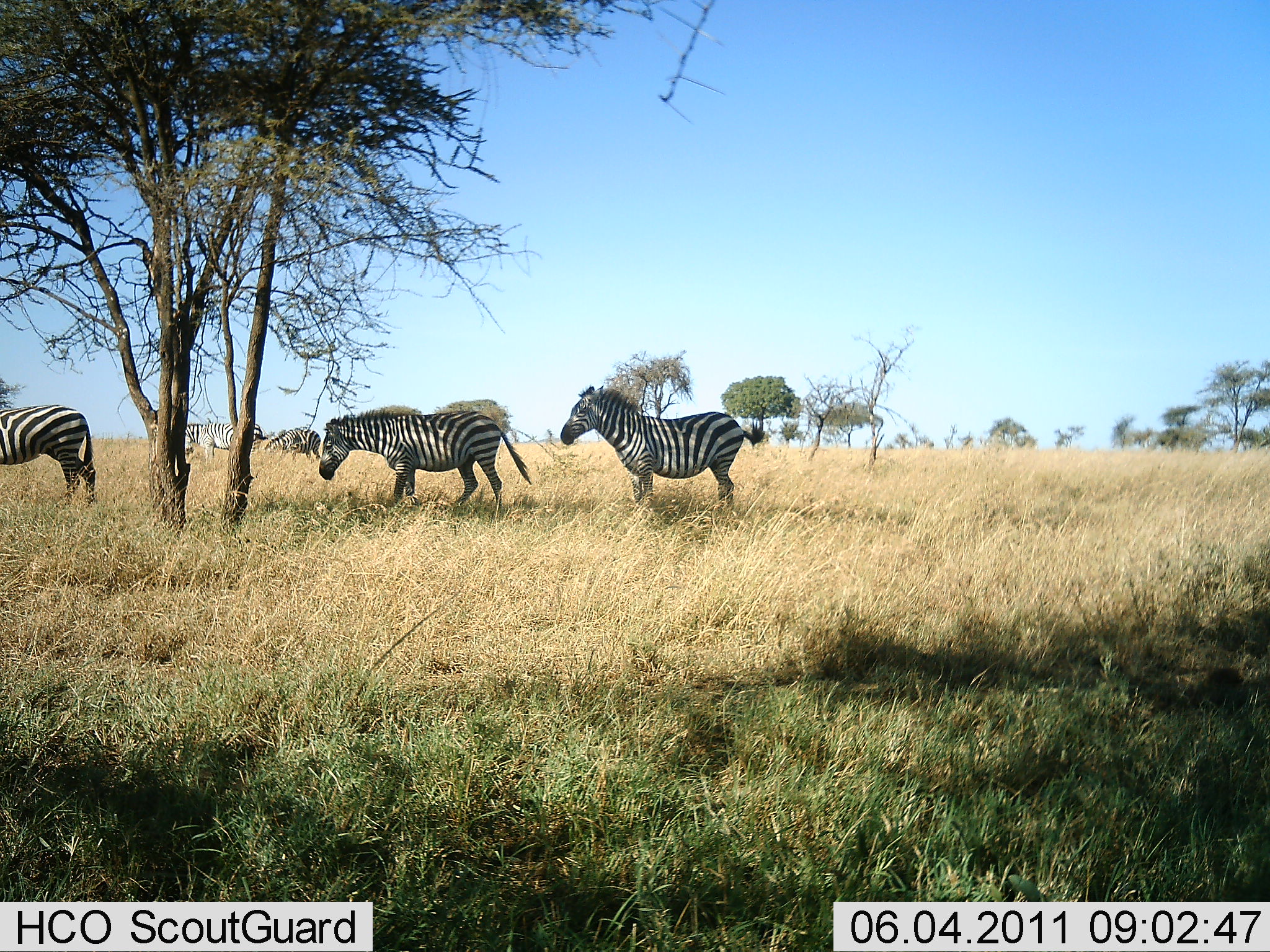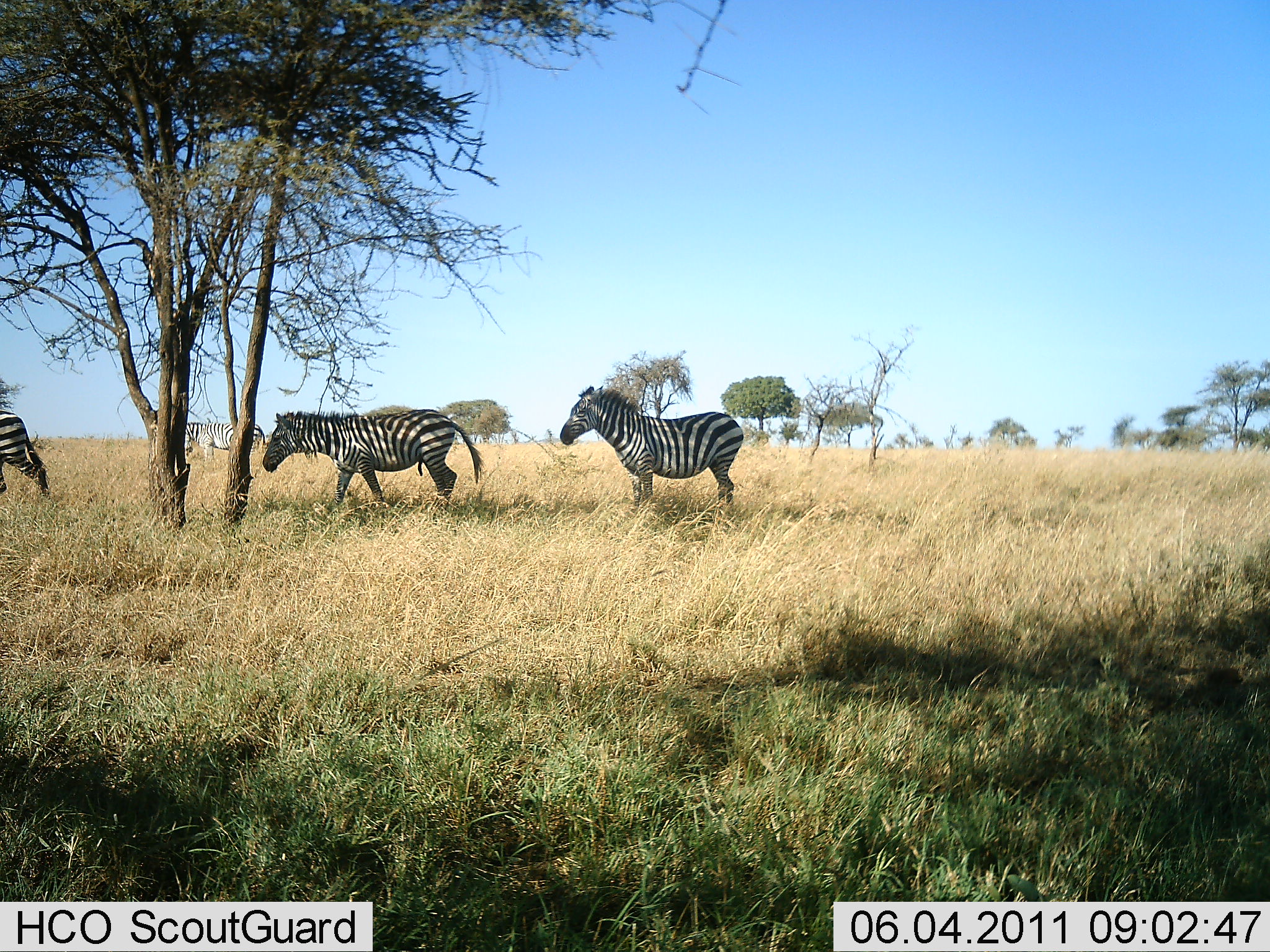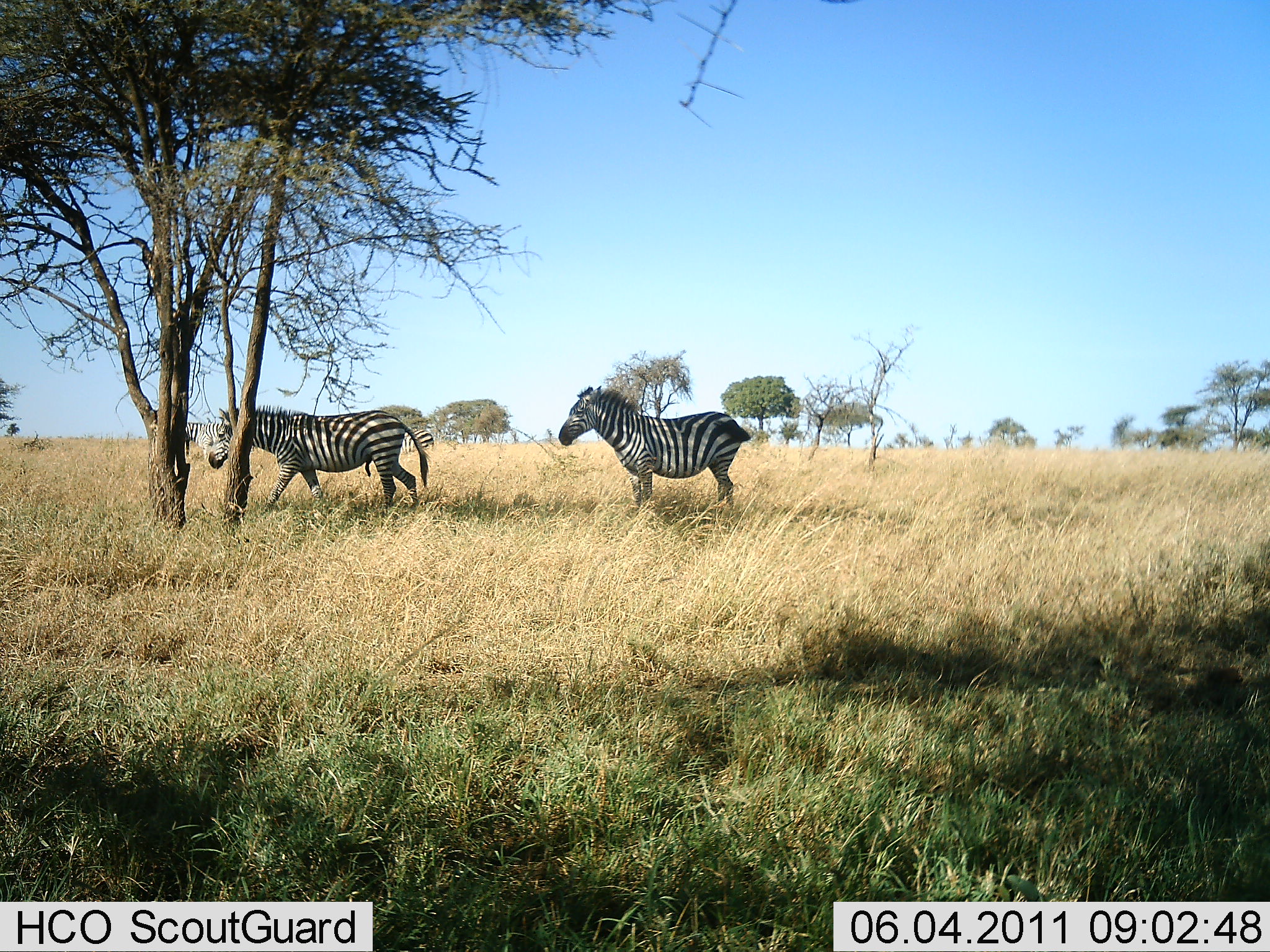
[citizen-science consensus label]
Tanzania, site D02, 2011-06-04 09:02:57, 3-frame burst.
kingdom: Animalia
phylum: Chordata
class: Mammalia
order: Perissodactyla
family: Equidae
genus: Equus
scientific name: Equus quagga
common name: plains zebra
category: zebra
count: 3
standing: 82%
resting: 0%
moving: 100%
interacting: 0%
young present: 0%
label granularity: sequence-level